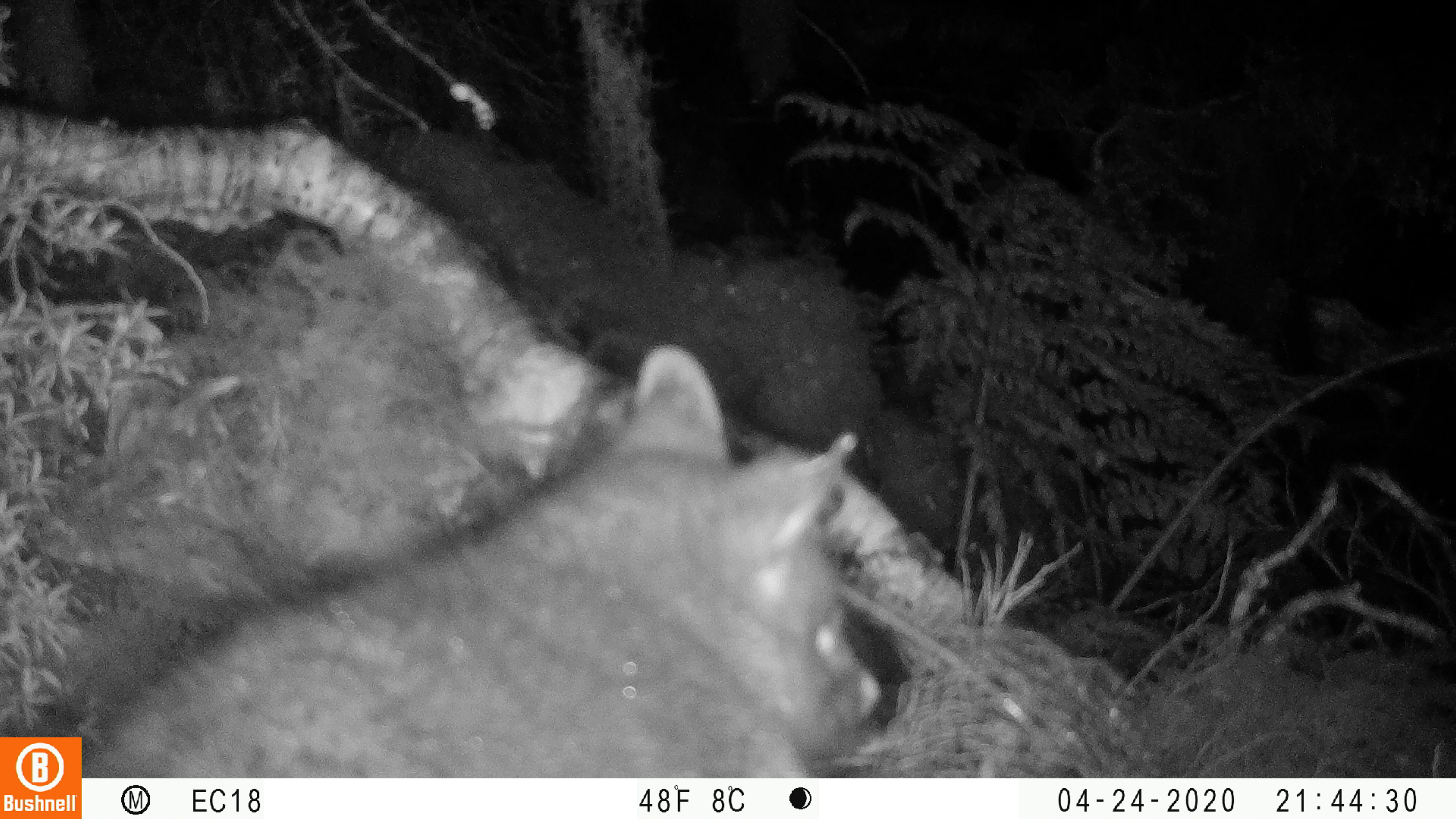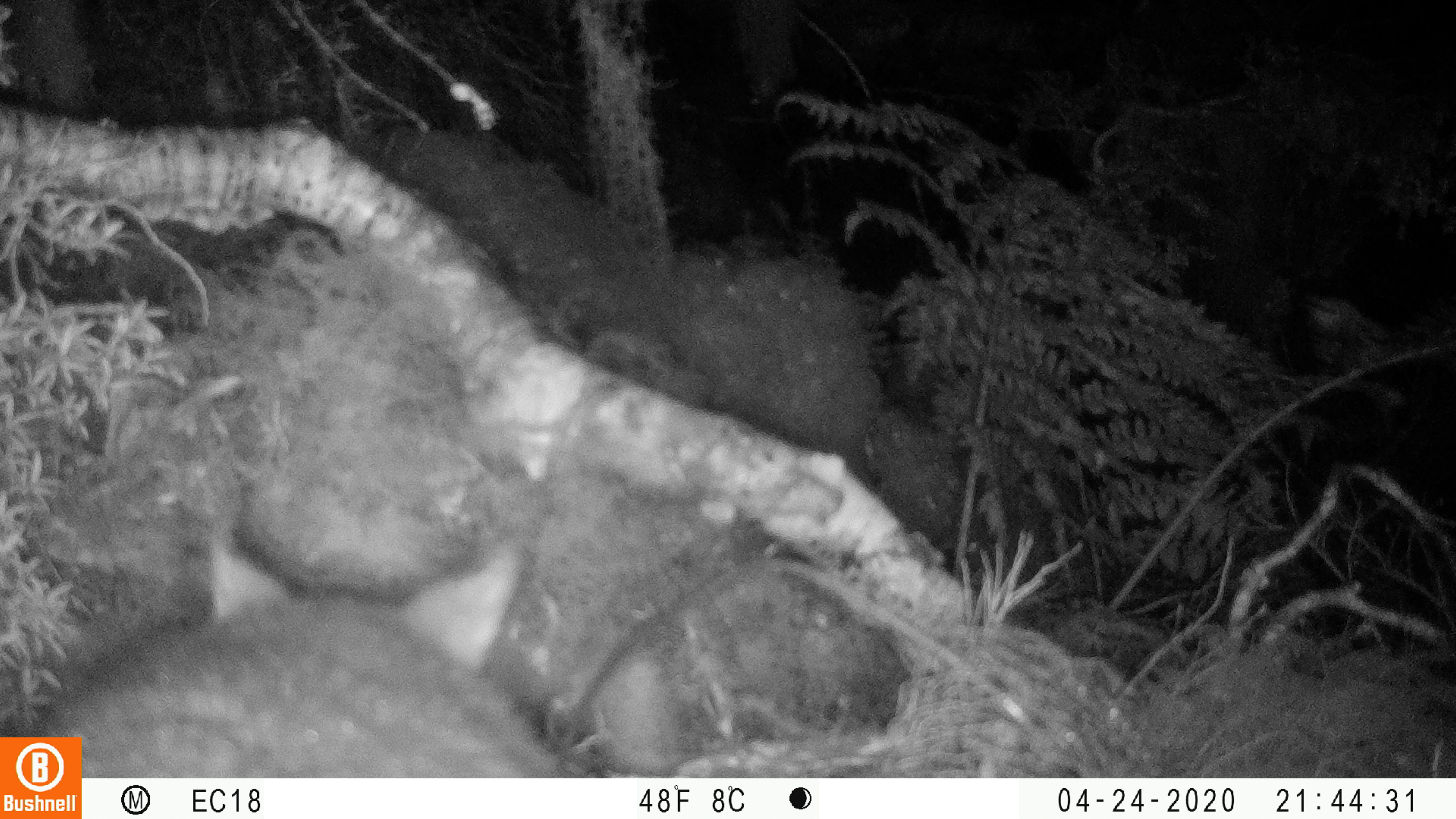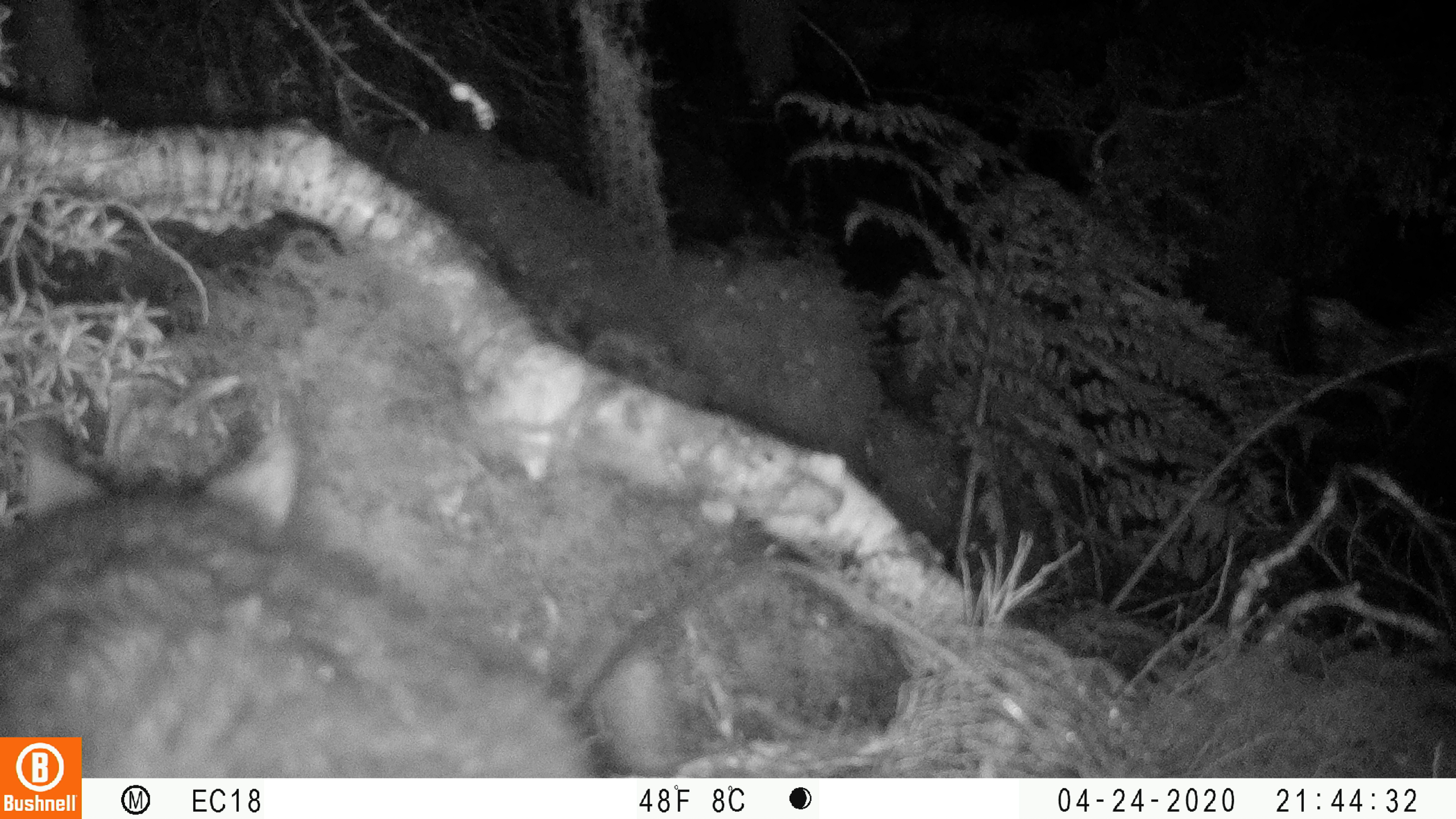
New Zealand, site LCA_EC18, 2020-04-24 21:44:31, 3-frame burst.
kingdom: Animalia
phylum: Chordata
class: Mammalia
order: Diprotodontia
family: Phalangeridae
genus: Trichosurus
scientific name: Trichosurus vulpecula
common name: common brushtail possum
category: possum